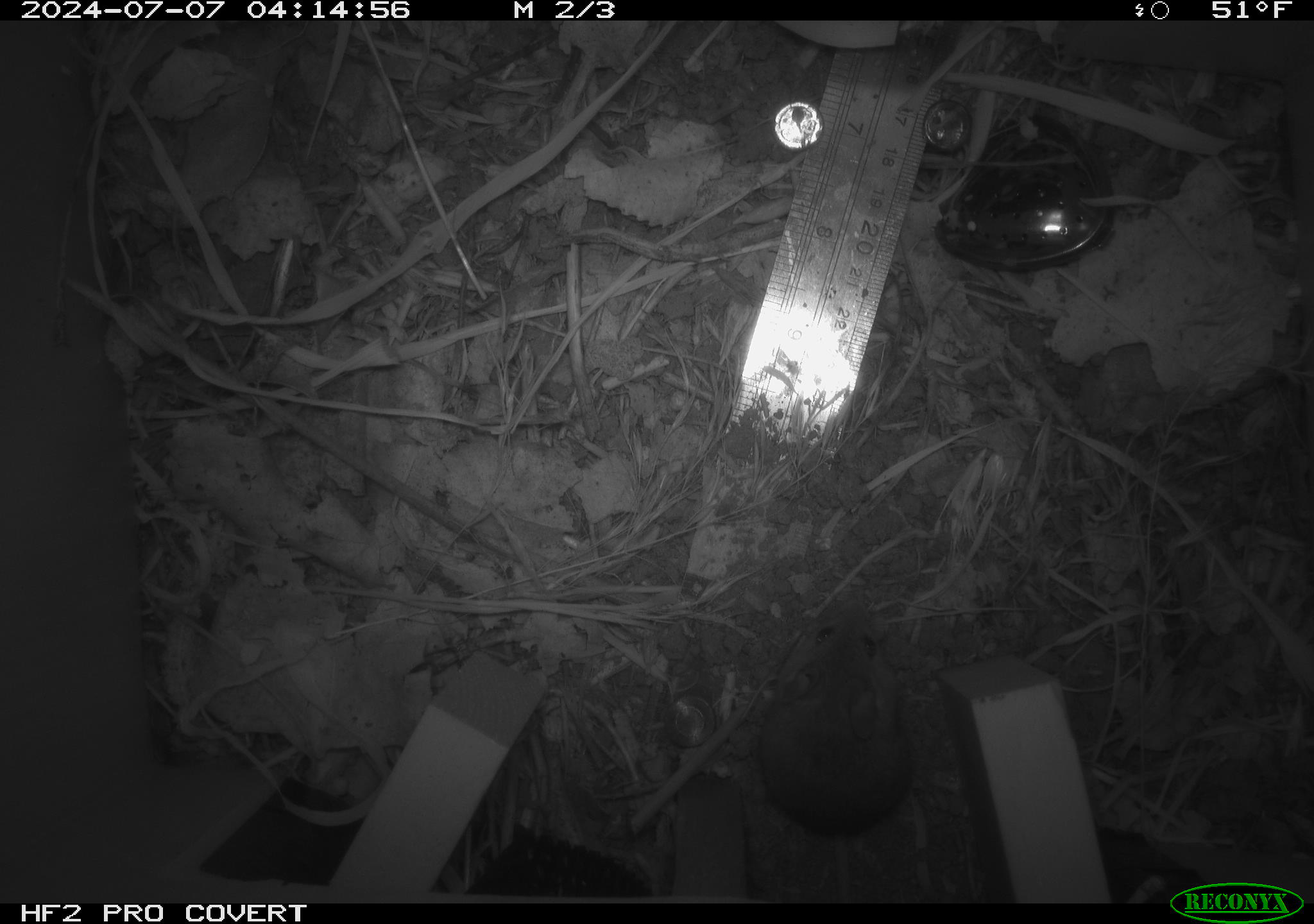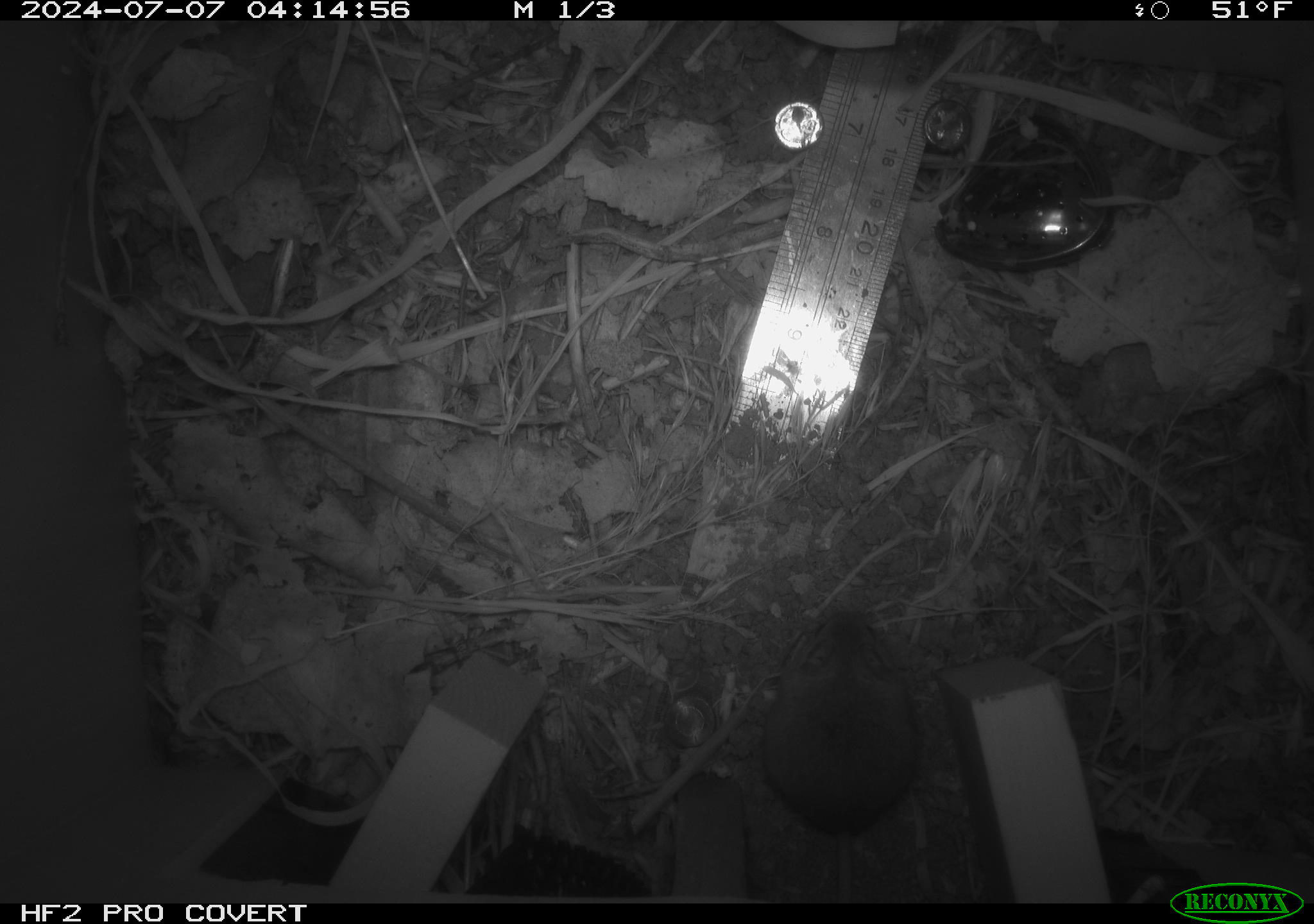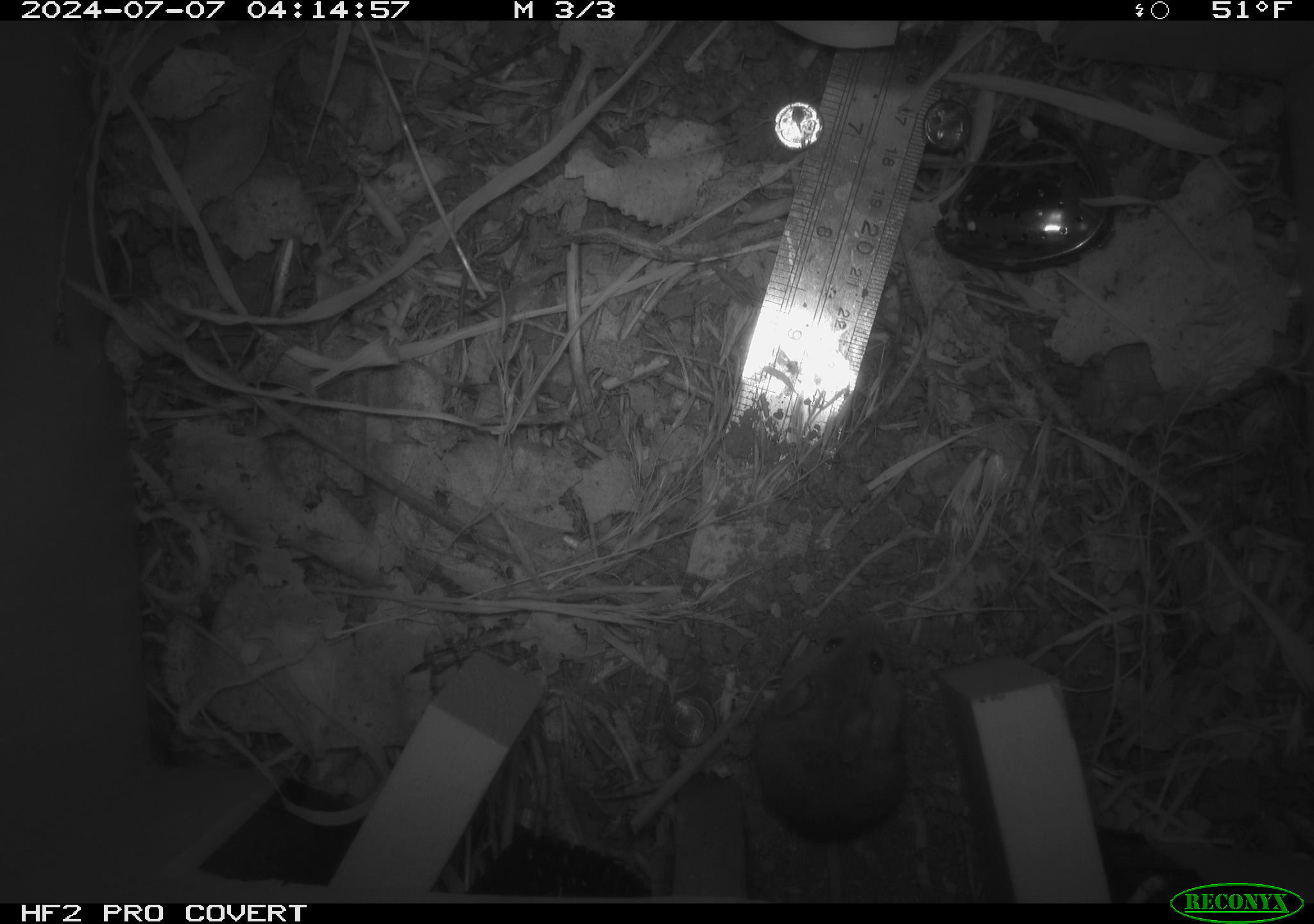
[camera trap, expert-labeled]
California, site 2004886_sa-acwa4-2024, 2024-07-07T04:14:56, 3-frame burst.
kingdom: Animalia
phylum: Chordata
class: Mammalia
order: Rodentia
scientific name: Rodentia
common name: mouse species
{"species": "mouse species (Rodentia)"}